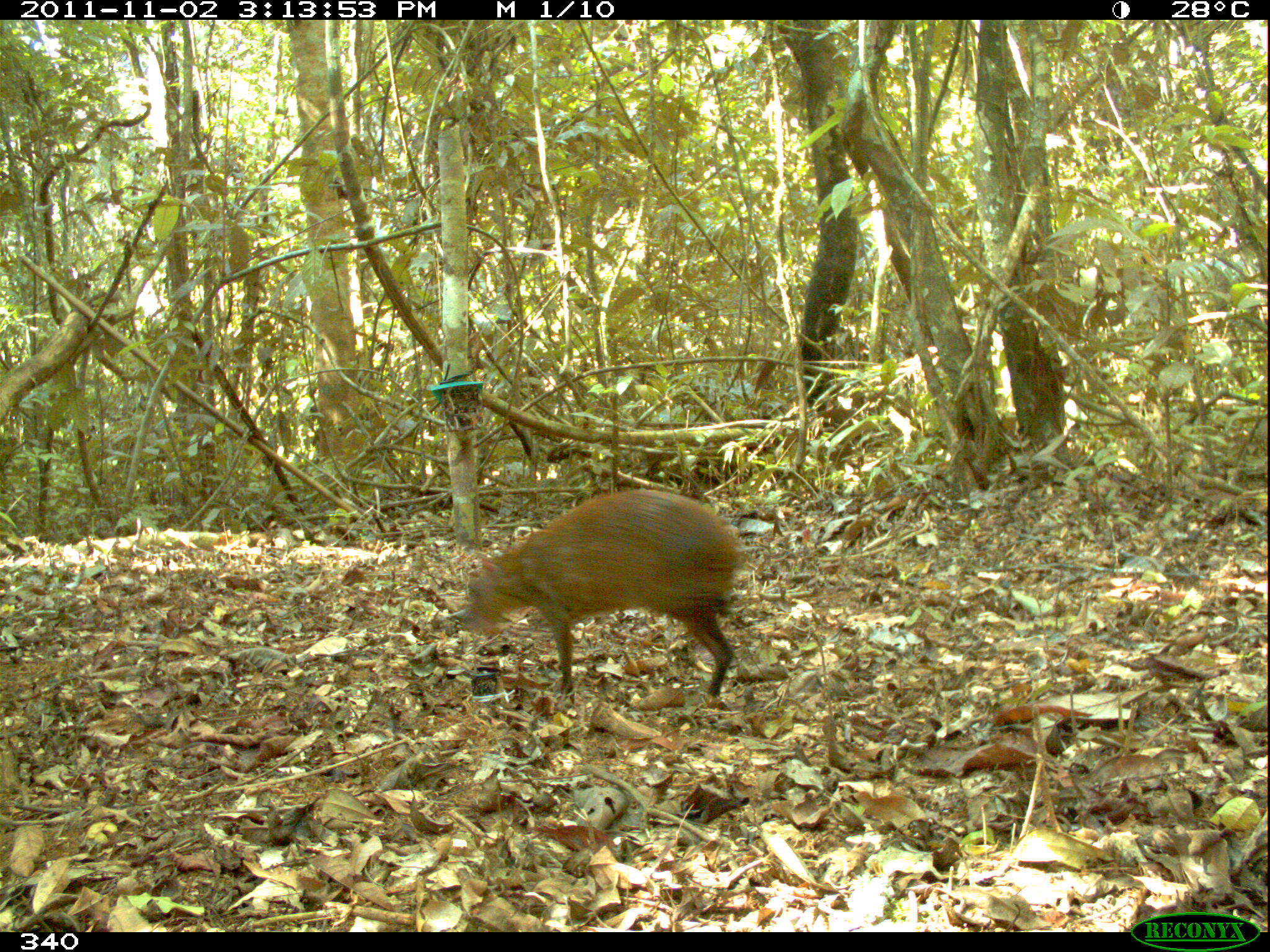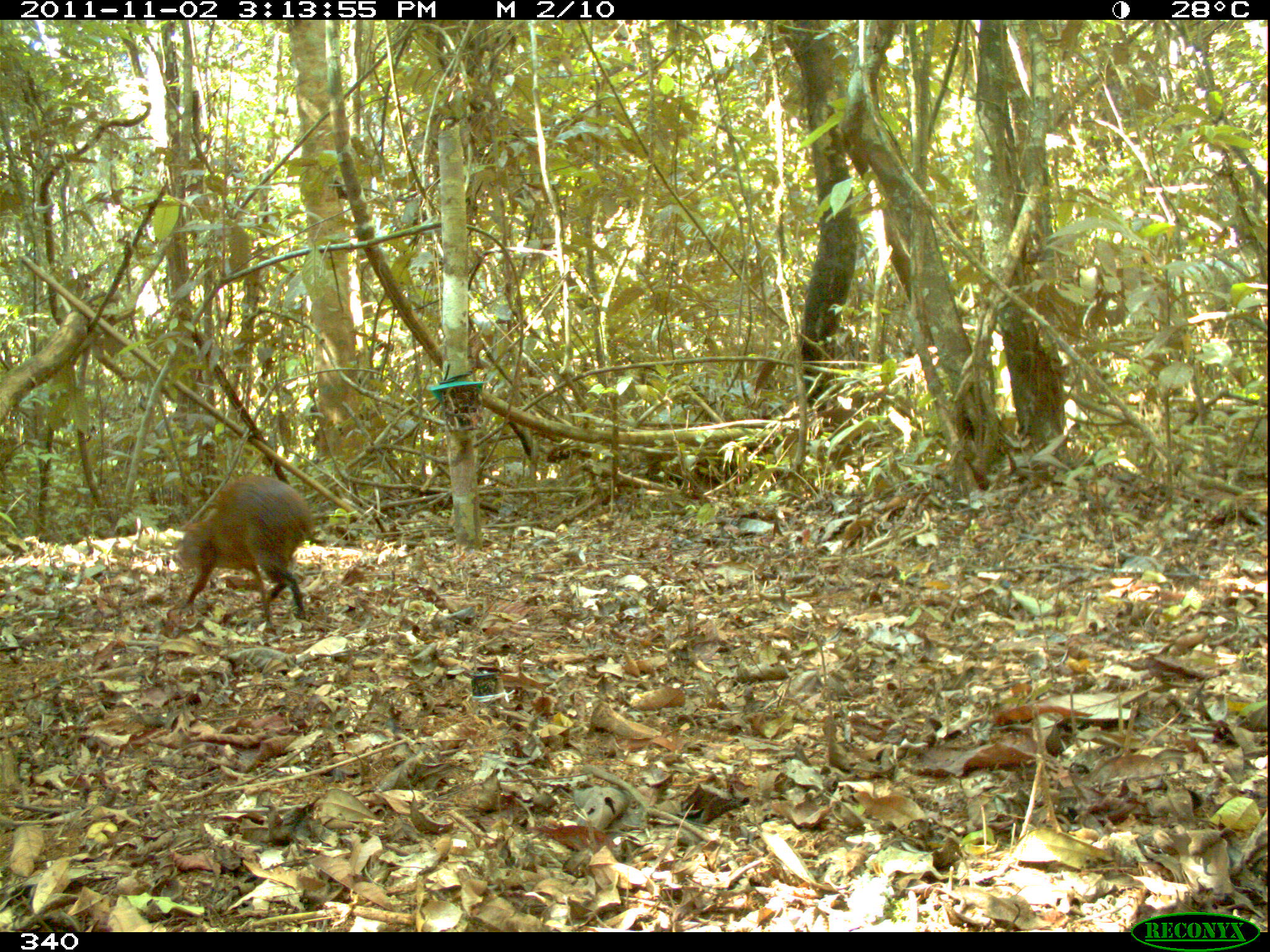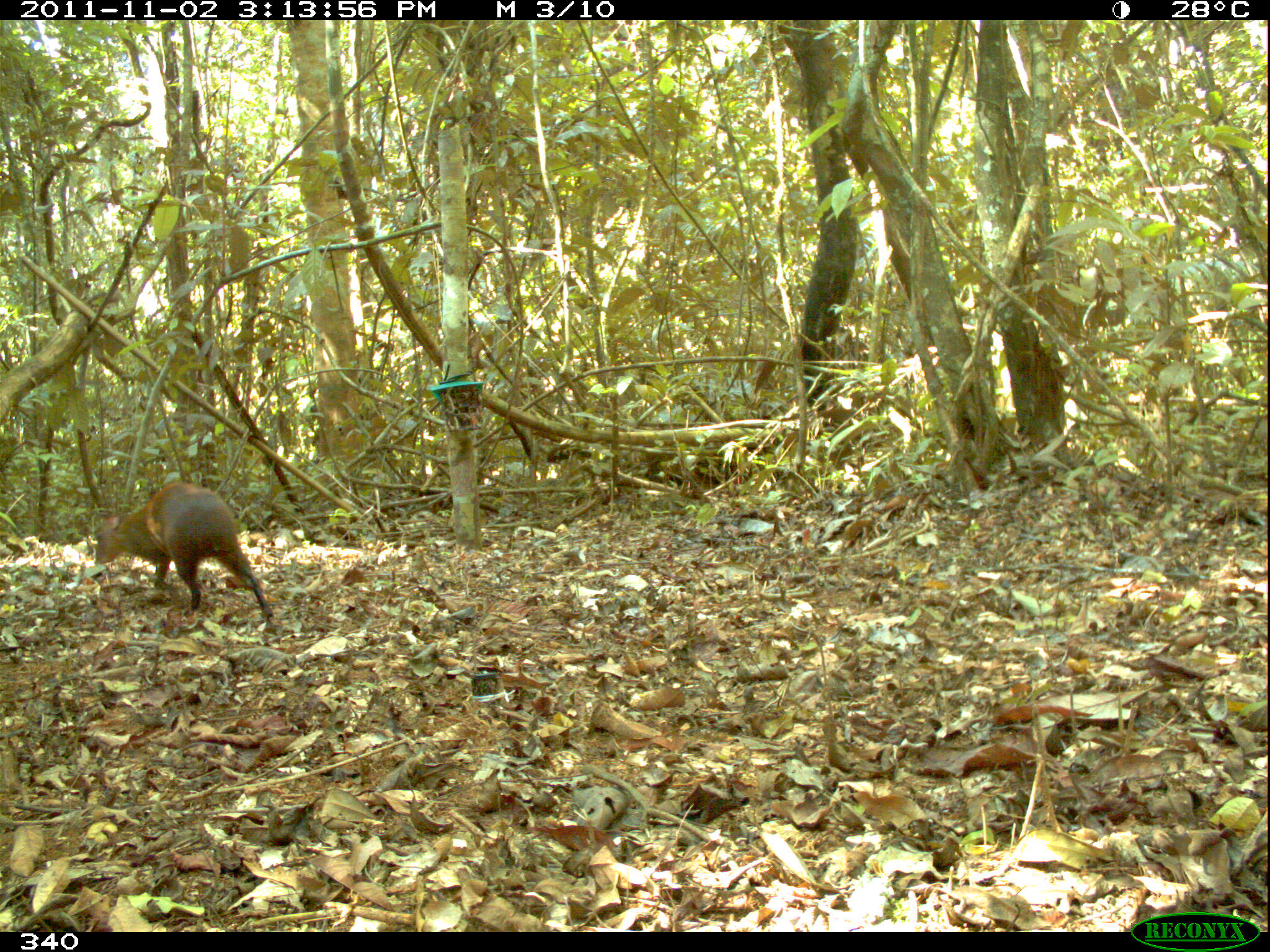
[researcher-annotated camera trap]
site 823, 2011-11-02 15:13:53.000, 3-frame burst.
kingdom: Animalia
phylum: Chordata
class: Mammalia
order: Rodentia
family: Dasyproctidae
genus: Dasyprocta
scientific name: Dasyprocta punctata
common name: central american agouti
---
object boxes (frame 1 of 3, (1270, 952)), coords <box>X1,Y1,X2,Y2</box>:
dasyprocta punctata: <box>457,487,743,703</box>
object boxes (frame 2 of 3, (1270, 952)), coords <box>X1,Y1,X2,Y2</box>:
dasyprocta punctata: <box>168,471,317,633</box>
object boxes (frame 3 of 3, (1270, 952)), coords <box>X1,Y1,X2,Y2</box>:
dasyprocta punctata: <box>94,481,273,617</box>